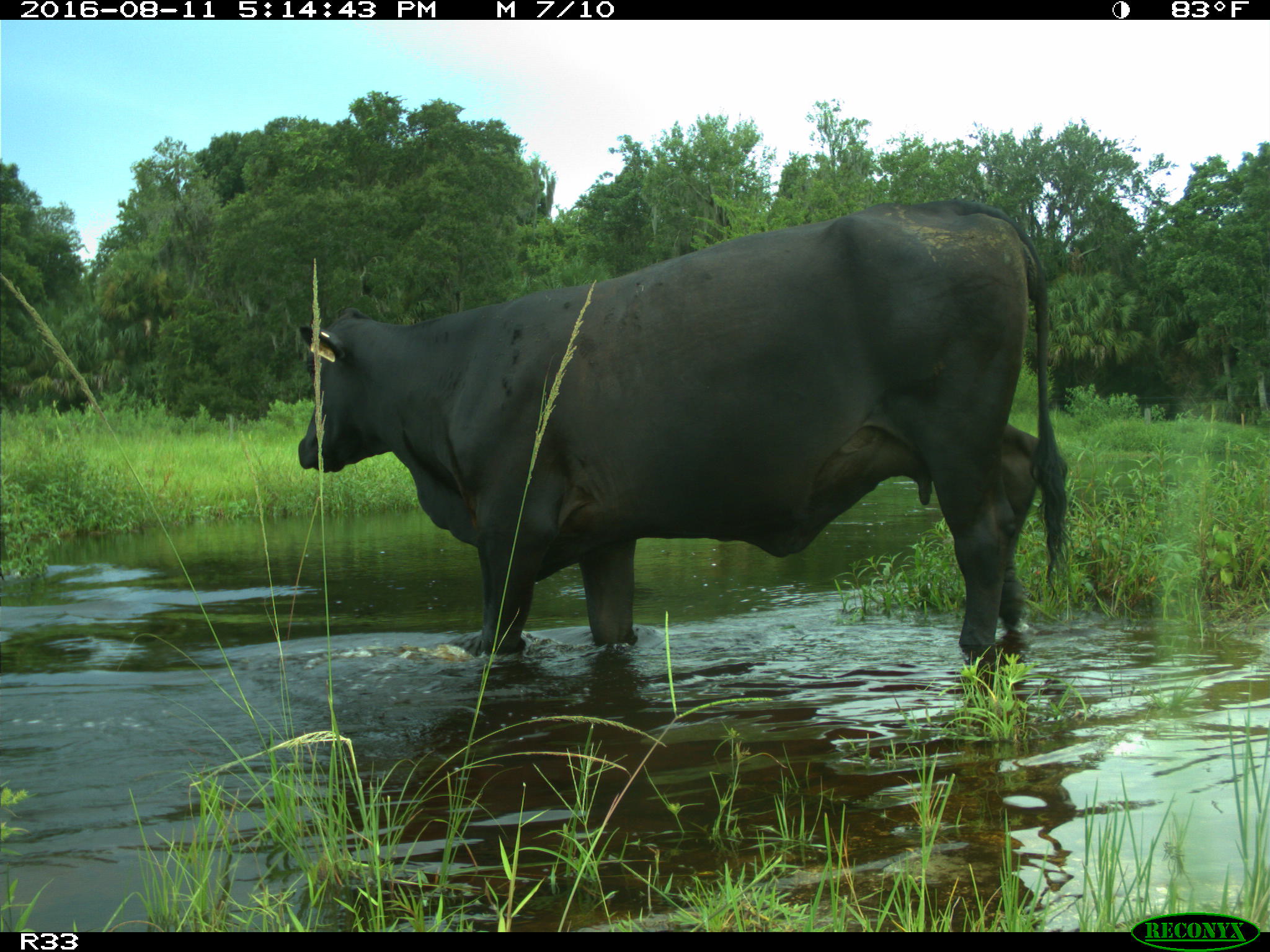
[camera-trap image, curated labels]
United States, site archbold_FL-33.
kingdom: Animalia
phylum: Chordata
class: Mammalia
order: Artiodactyla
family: Bovidae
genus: Bos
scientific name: Bos taurus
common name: domestic cow